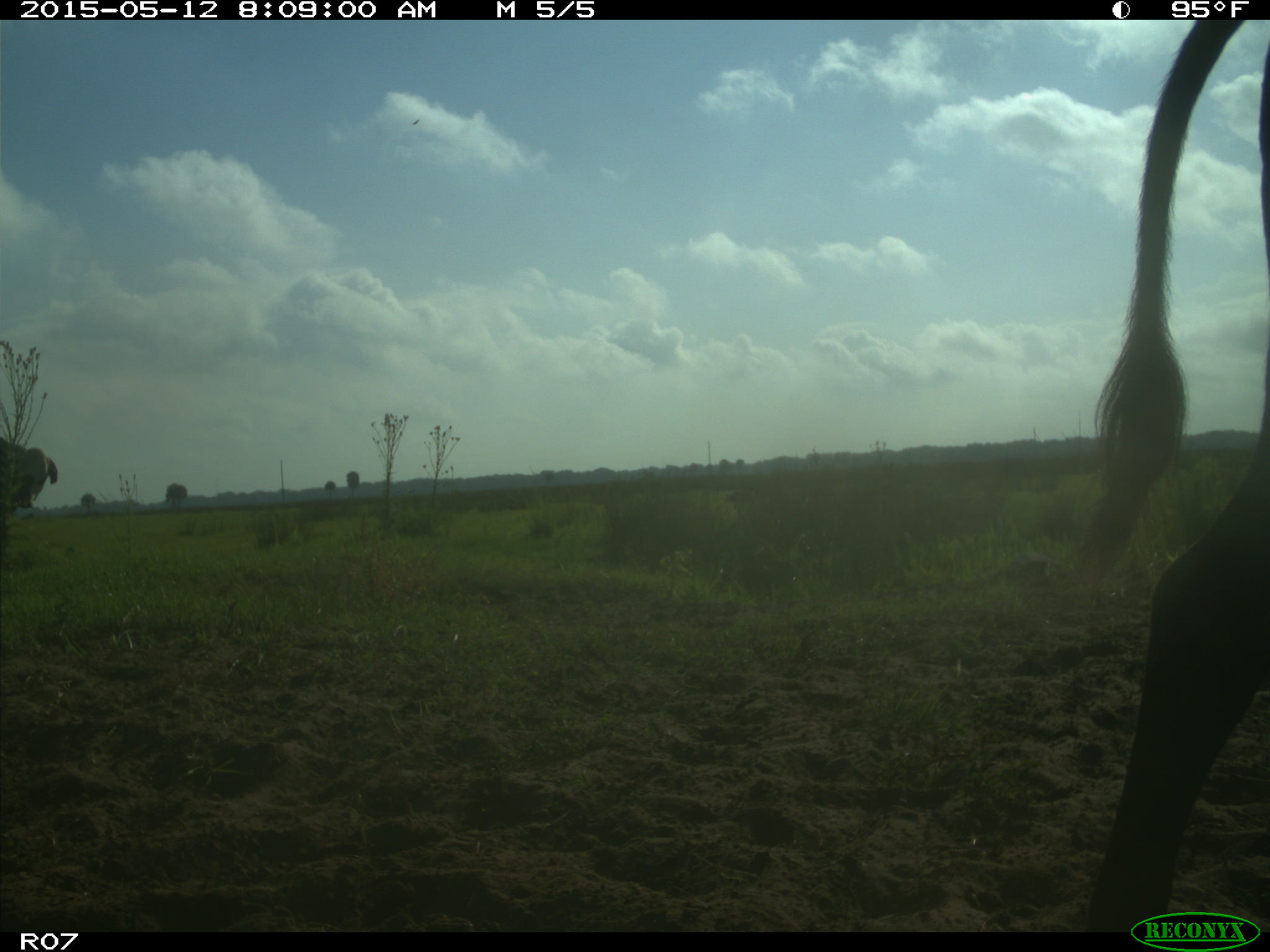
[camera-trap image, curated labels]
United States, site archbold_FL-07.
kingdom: Animalia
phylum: Chordata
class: Mammalia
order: Artiodactyla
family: Bovidae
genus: Bos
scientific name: Bos taurus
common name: domestic cow